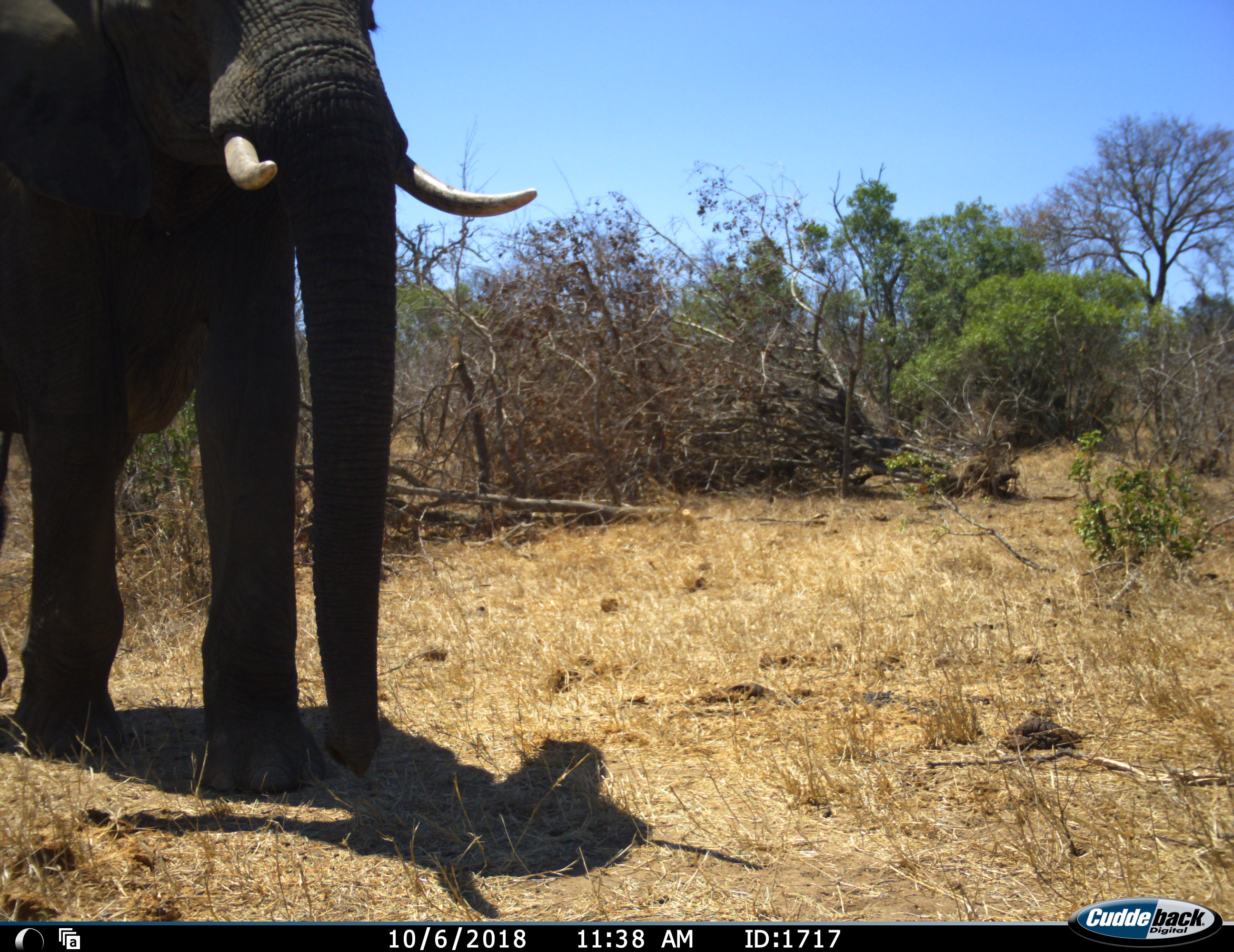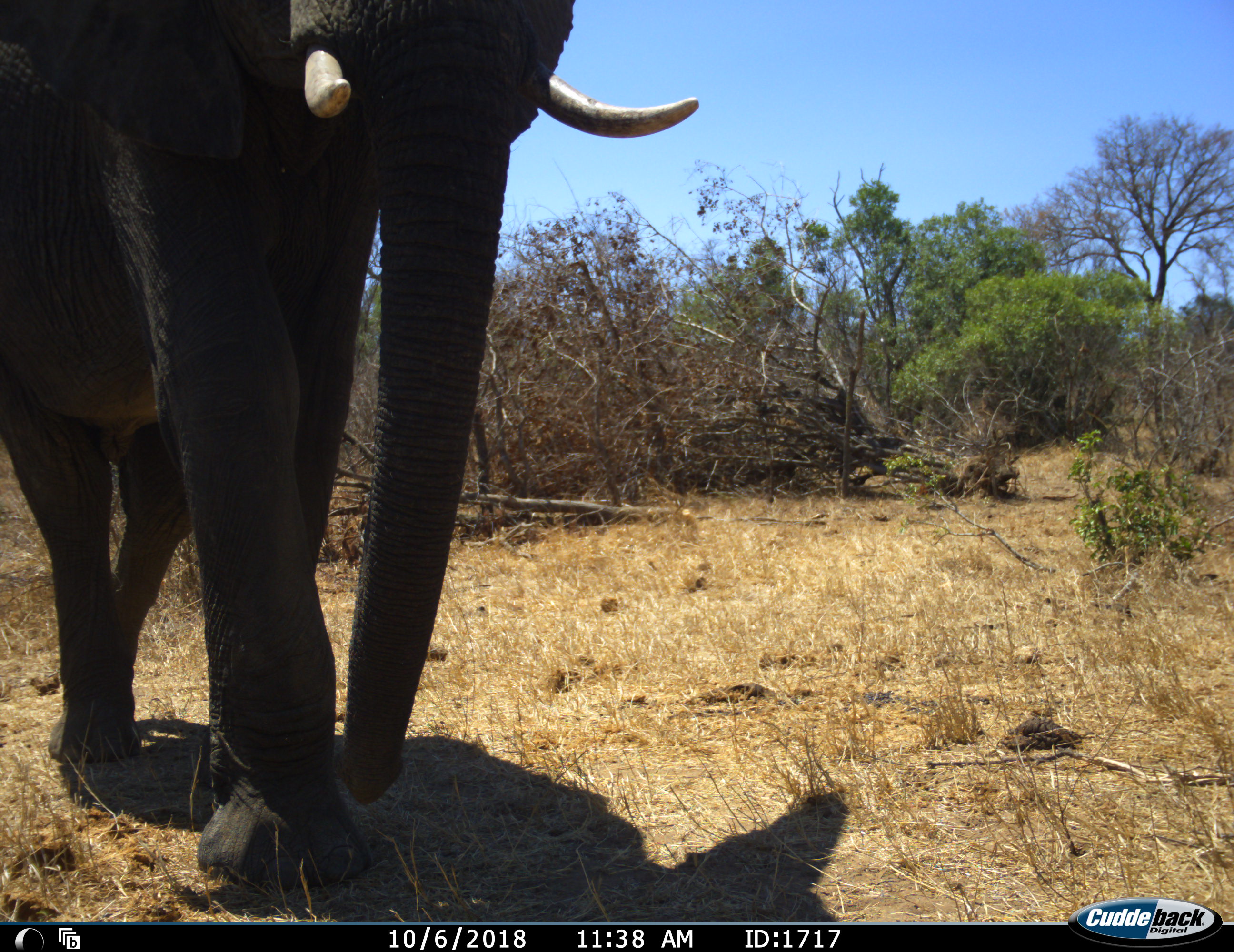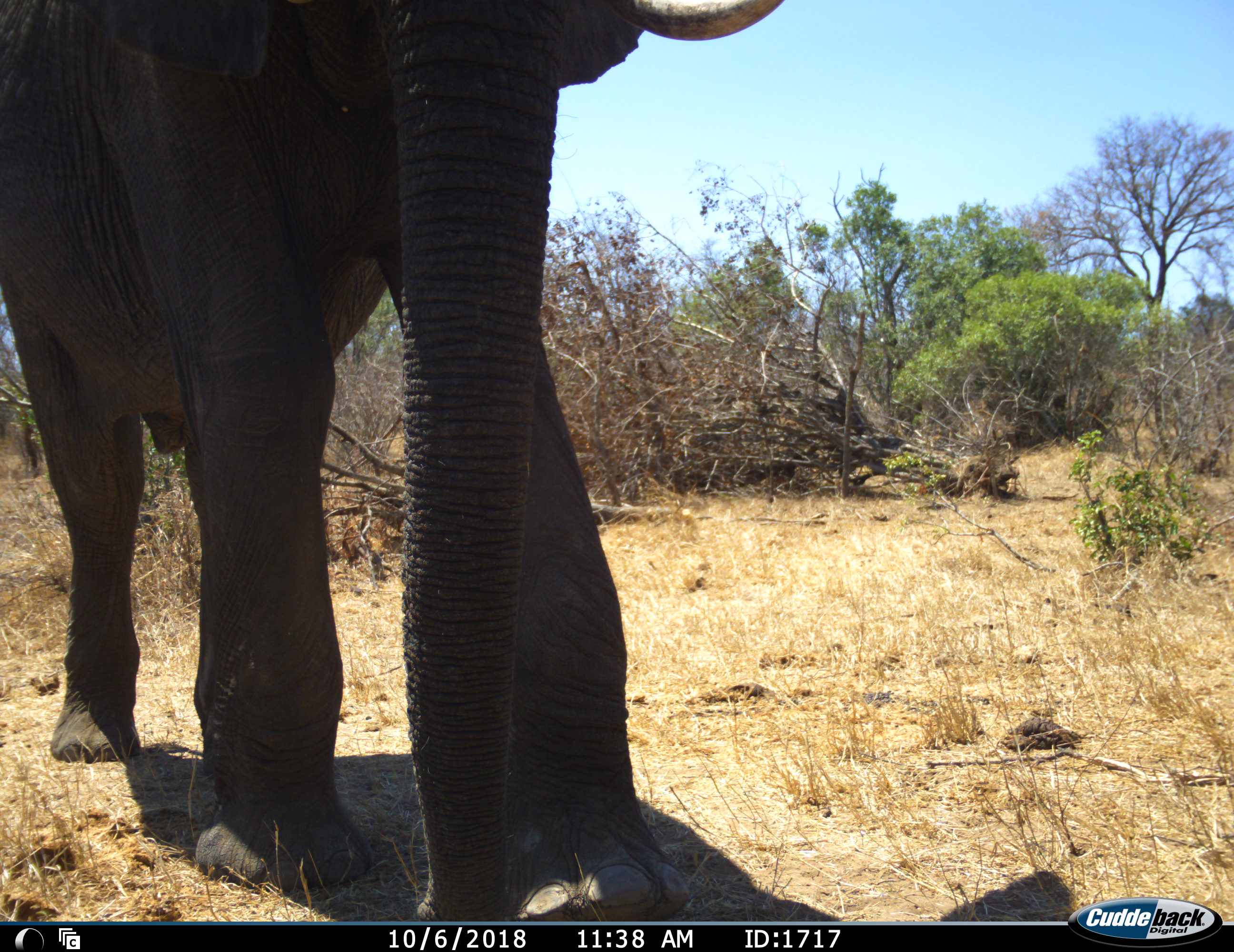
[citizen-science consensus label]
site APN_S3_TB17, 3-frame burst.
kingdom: Animalia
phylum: Chordata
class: Mammalia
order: Proboscidea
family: Elephantidae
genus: Loxodonta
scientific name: Loxodonta africana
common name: african bush elephant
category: elephant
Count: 1.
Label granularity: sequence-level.